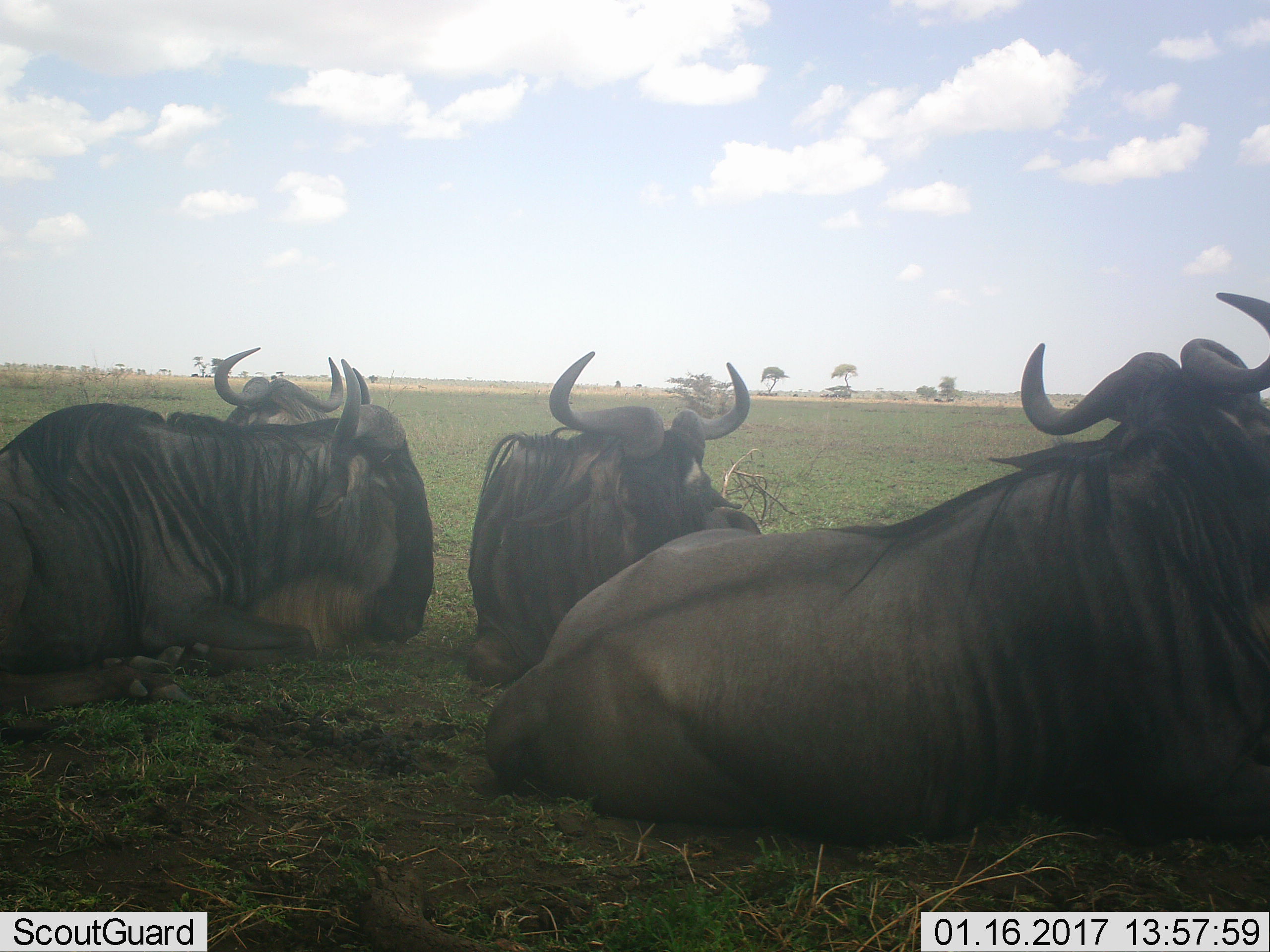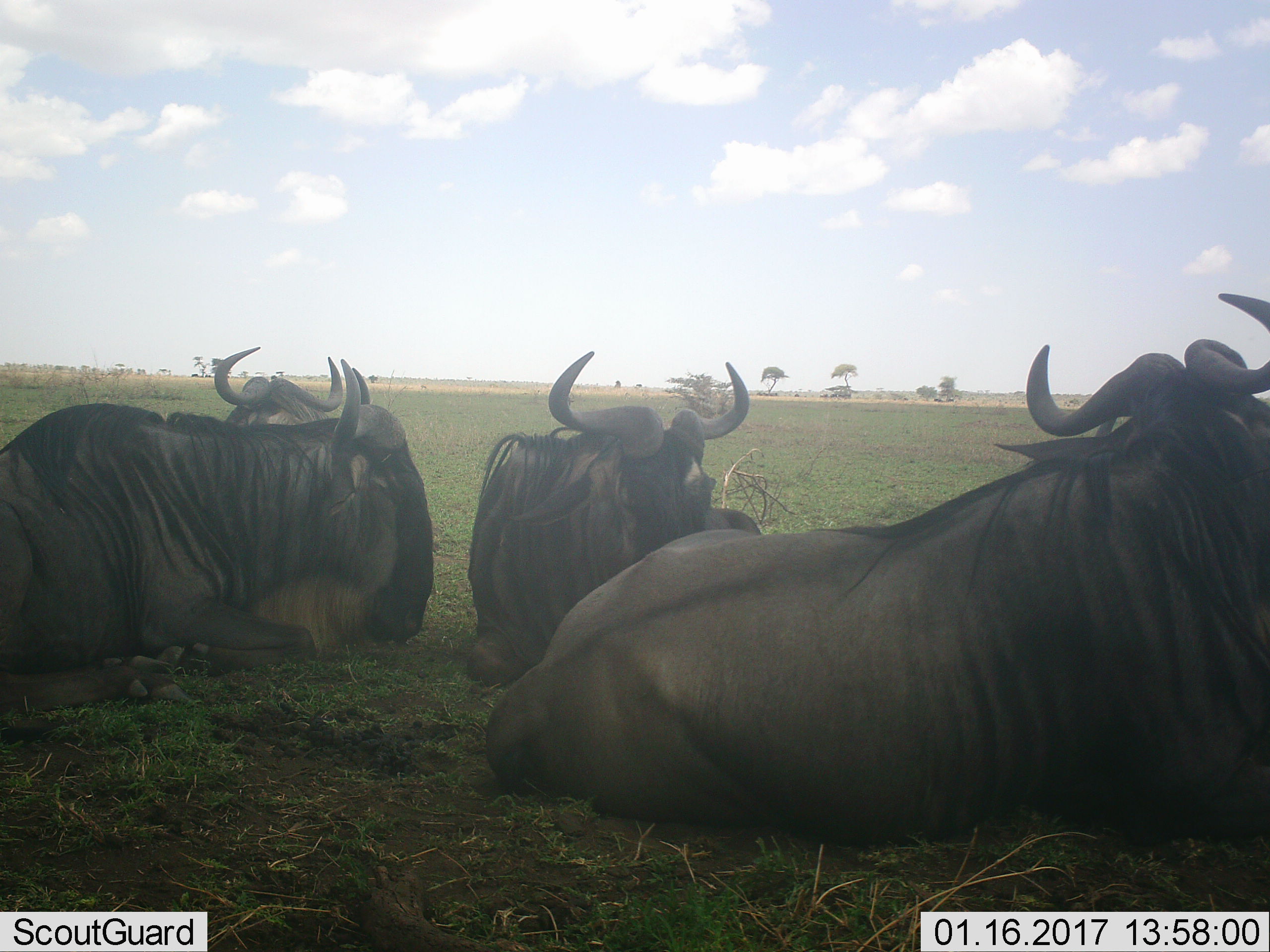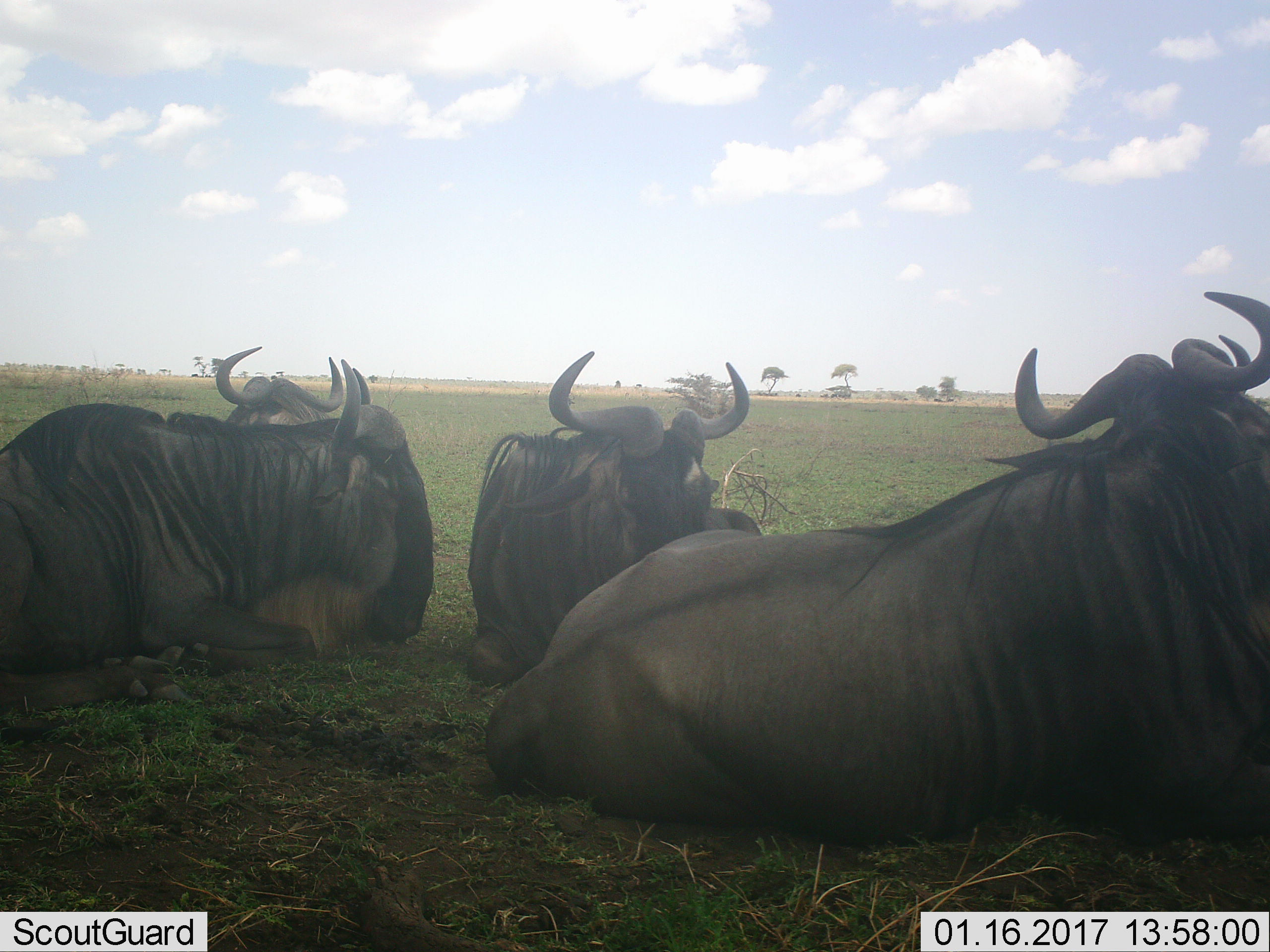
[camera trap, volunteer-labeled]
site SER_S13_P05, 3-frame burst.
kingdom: Animalia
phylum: Chordata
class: Mammalia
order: Artiodactyla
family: Bovidae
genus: Connochaetes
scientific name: Connochaetes taurinus taurinus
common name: blue wildebeest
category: wildebeestblue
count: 4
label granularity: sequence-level